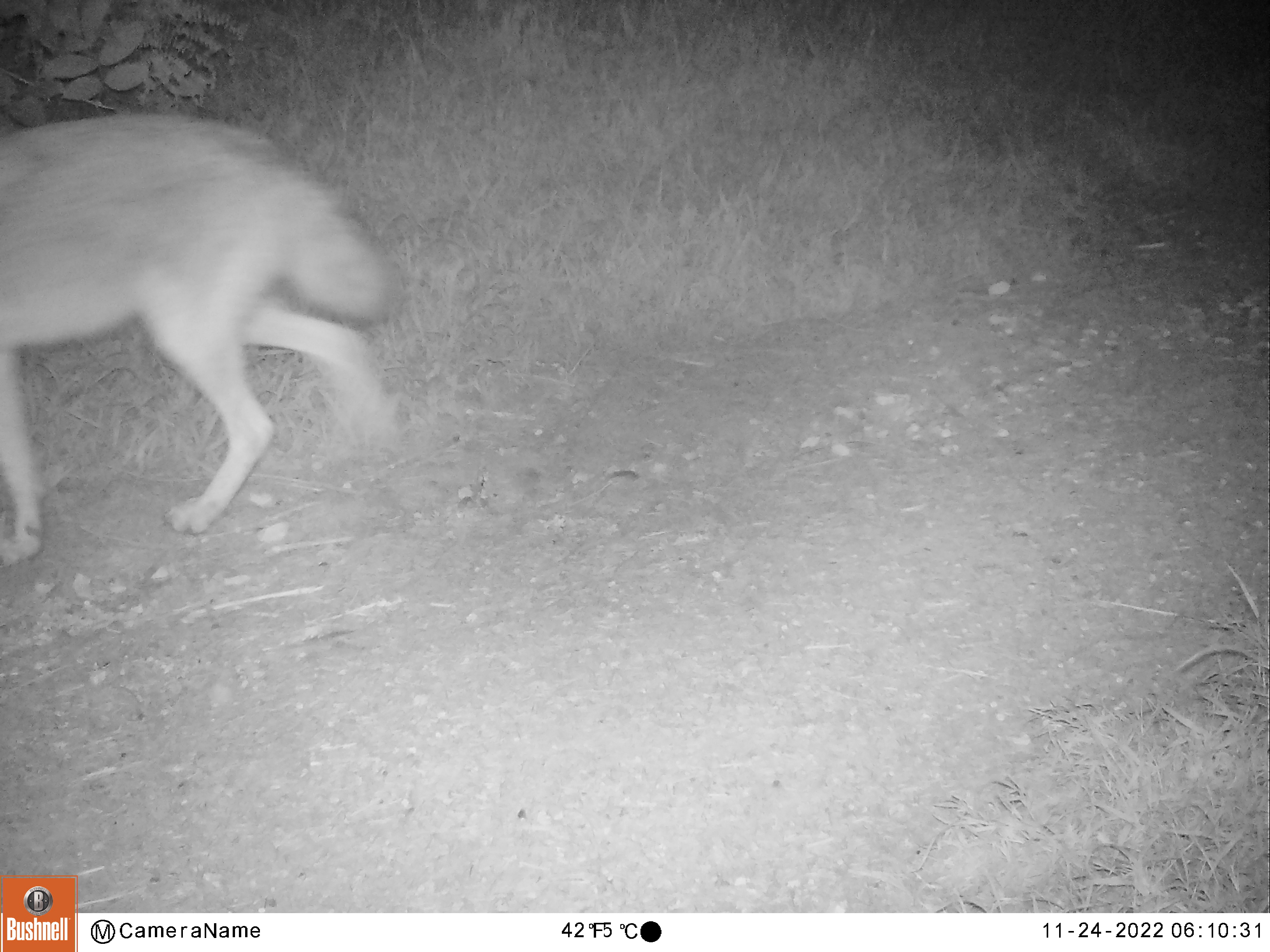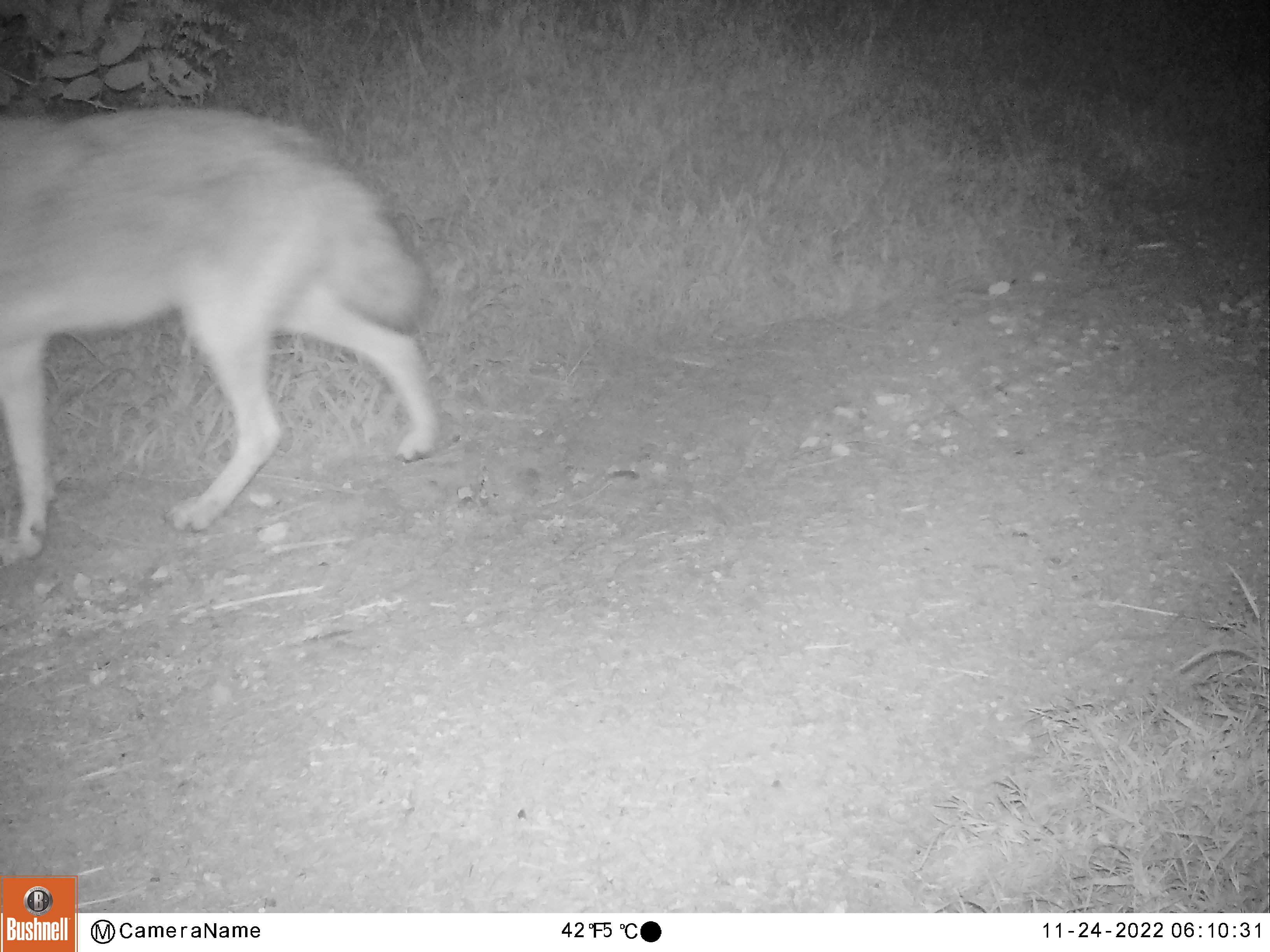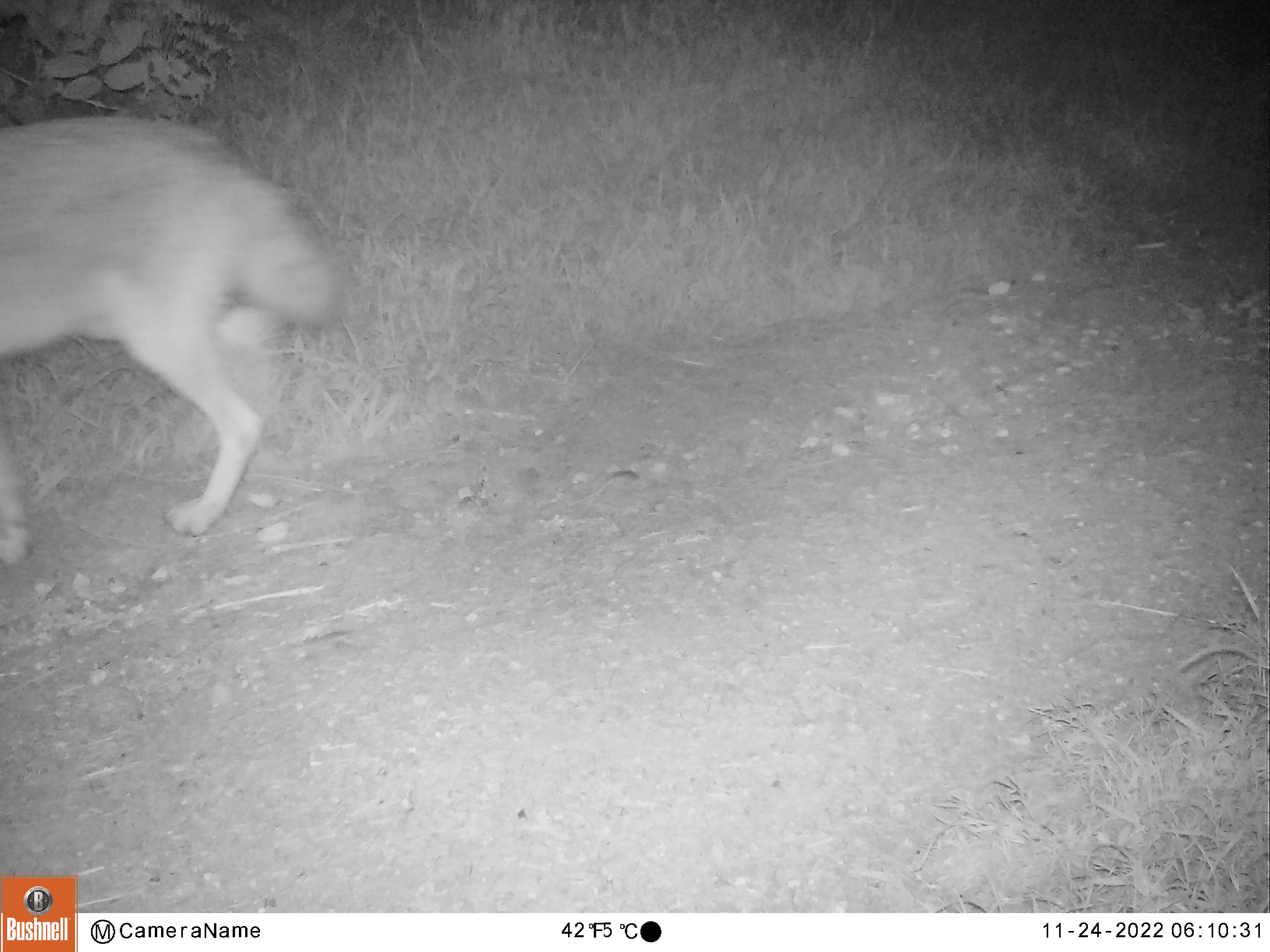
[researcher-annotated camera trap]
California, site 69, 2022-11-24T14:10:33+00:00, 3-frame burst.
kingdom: Animalia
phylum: Chordata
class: Mammalia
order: Carnivora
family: Canidae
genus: Canis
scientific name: Canis latrans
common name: coyote